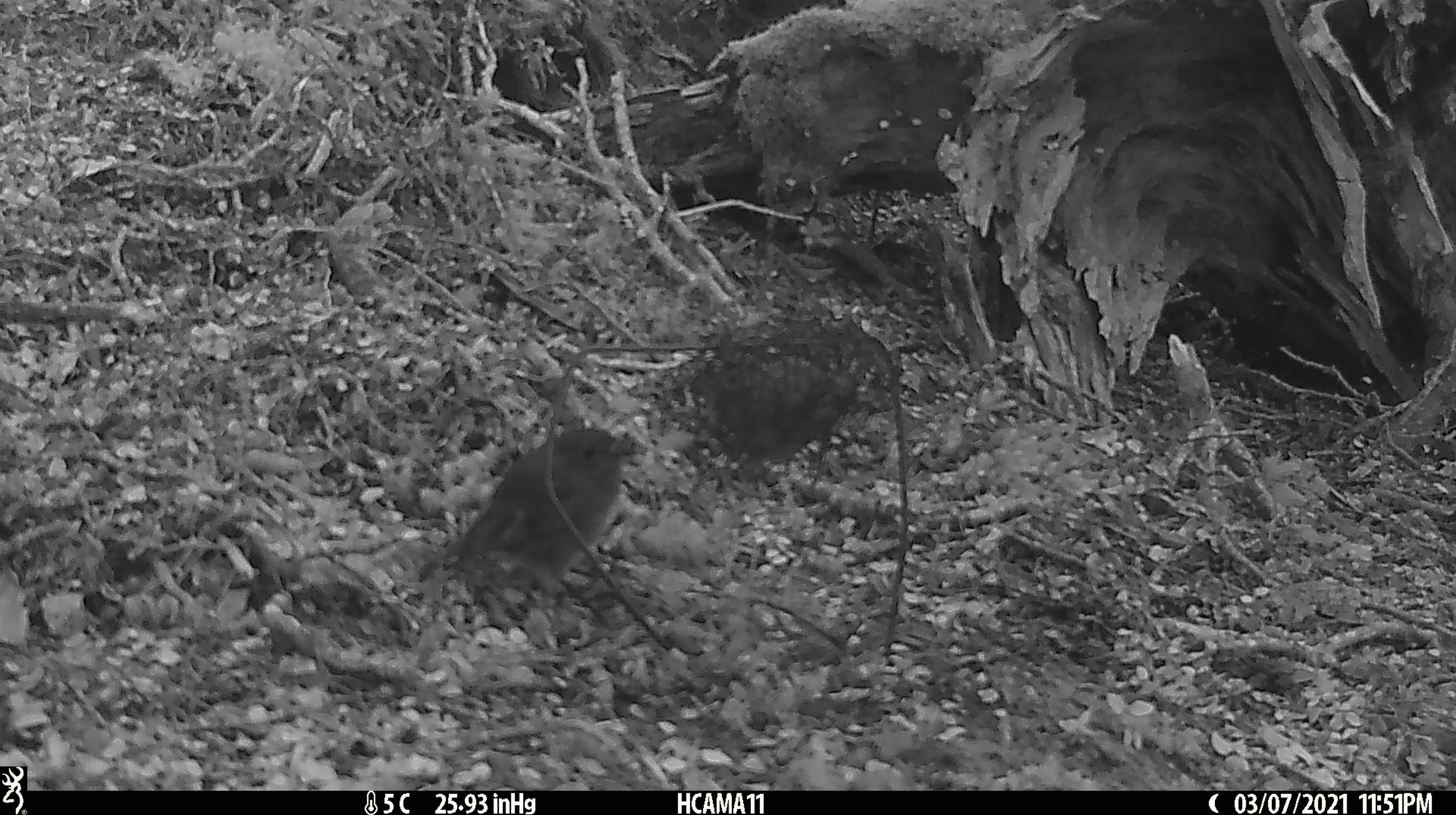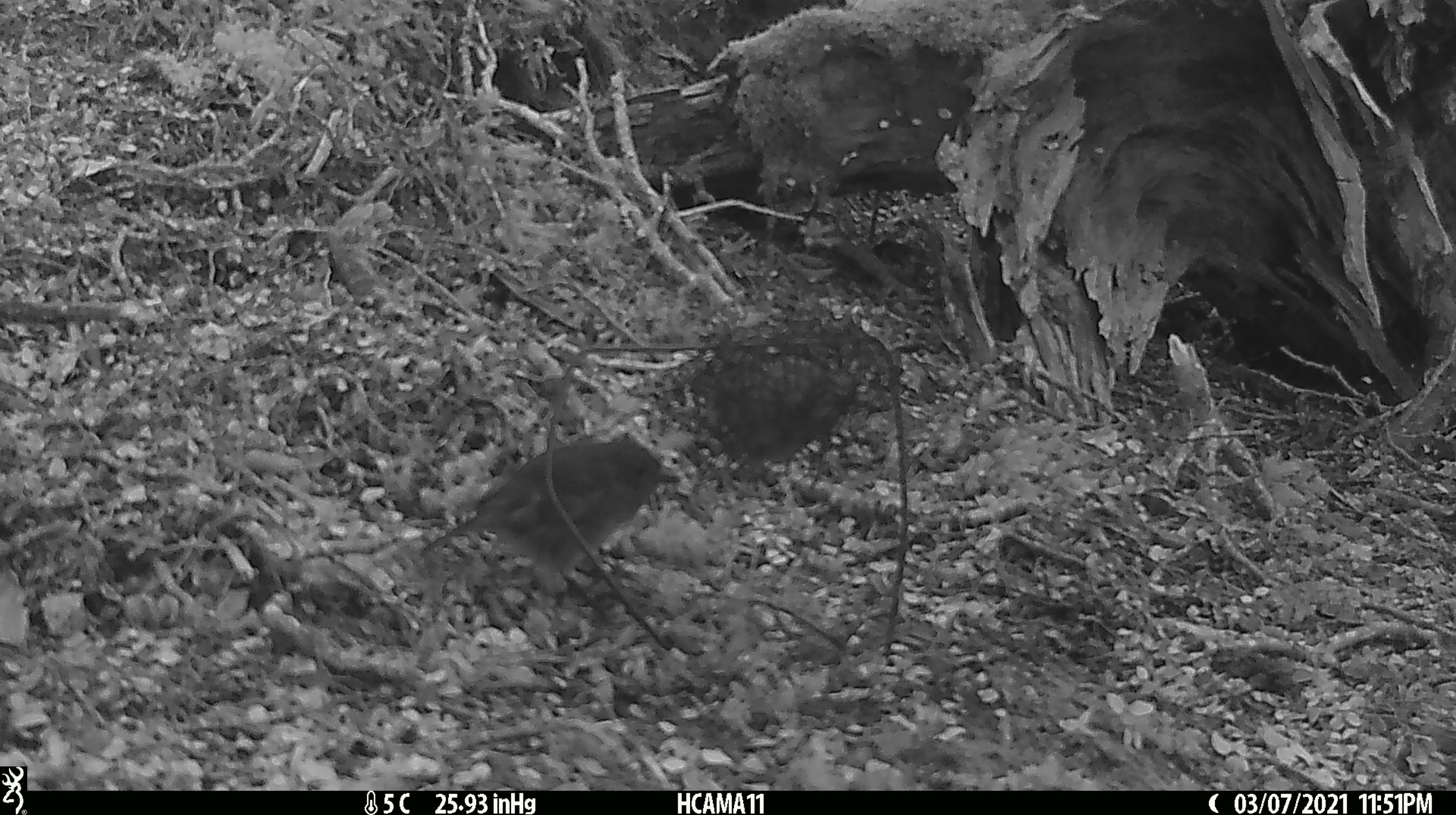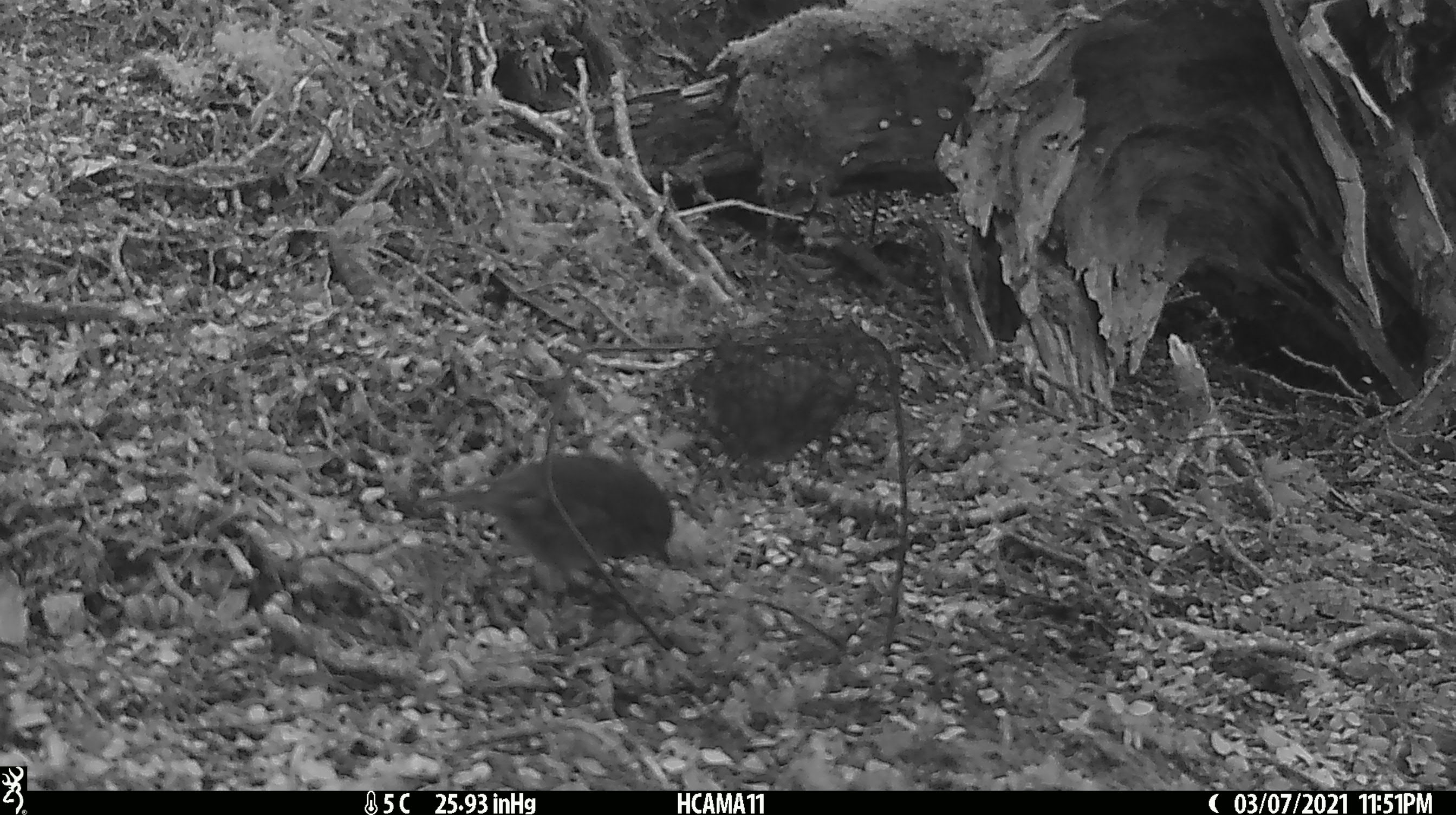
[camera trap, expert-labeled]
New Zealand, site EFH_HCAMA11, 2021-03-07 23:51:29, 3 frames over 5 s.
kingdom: Animalia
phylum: Chordata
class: Aves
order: Passeriformes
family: Petroicidae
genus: Petroica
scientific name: Petroica australis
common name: new zealand robin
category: robin